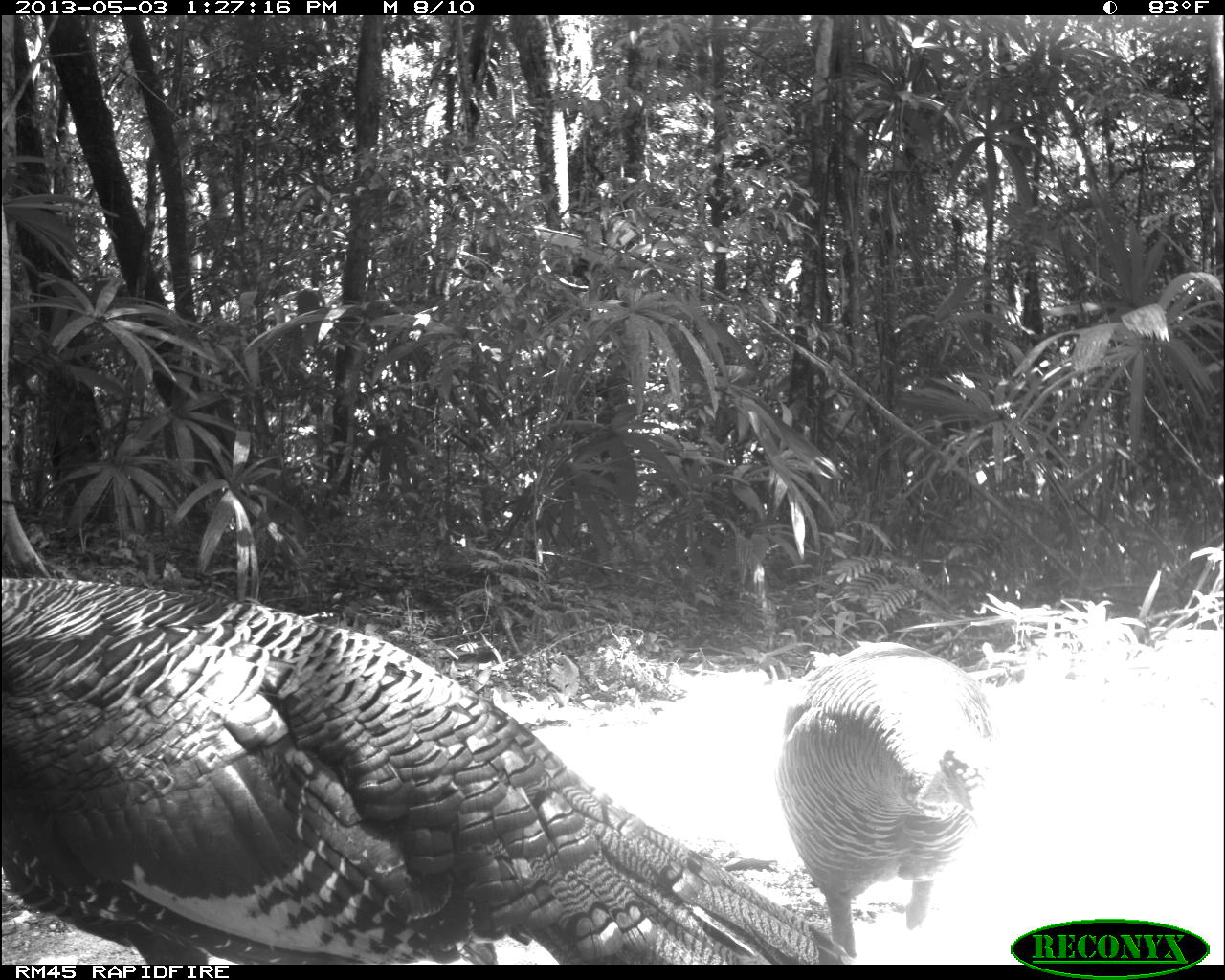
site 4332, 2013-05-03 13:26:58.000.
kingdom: Animalia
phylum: Chordata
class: Aves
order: Galliformes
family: Phasianidae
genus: Meleagris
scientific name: Meleagris ocellata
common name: ocellated turkey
Meleagris ocellata (ocellated turkey), count 2.